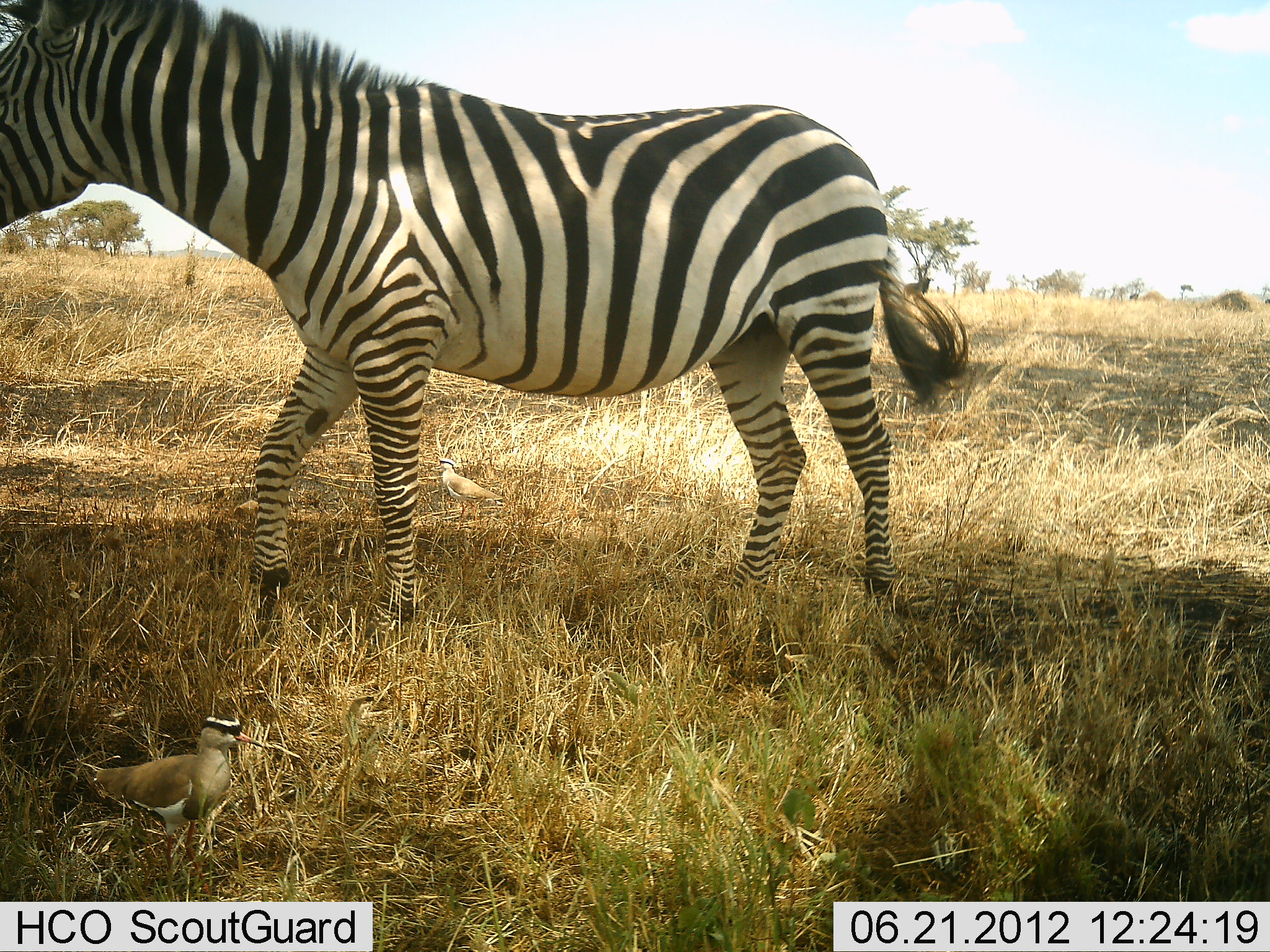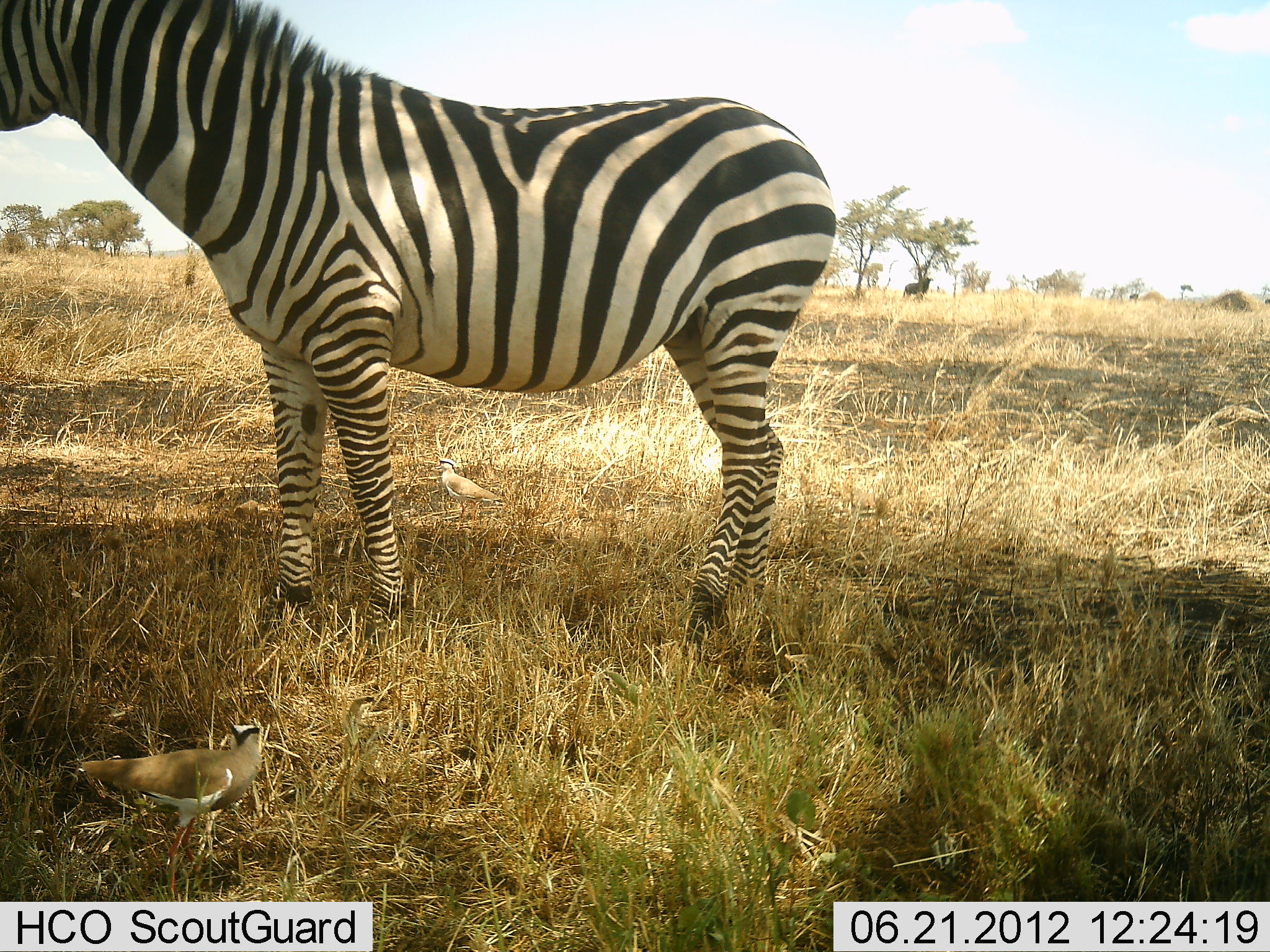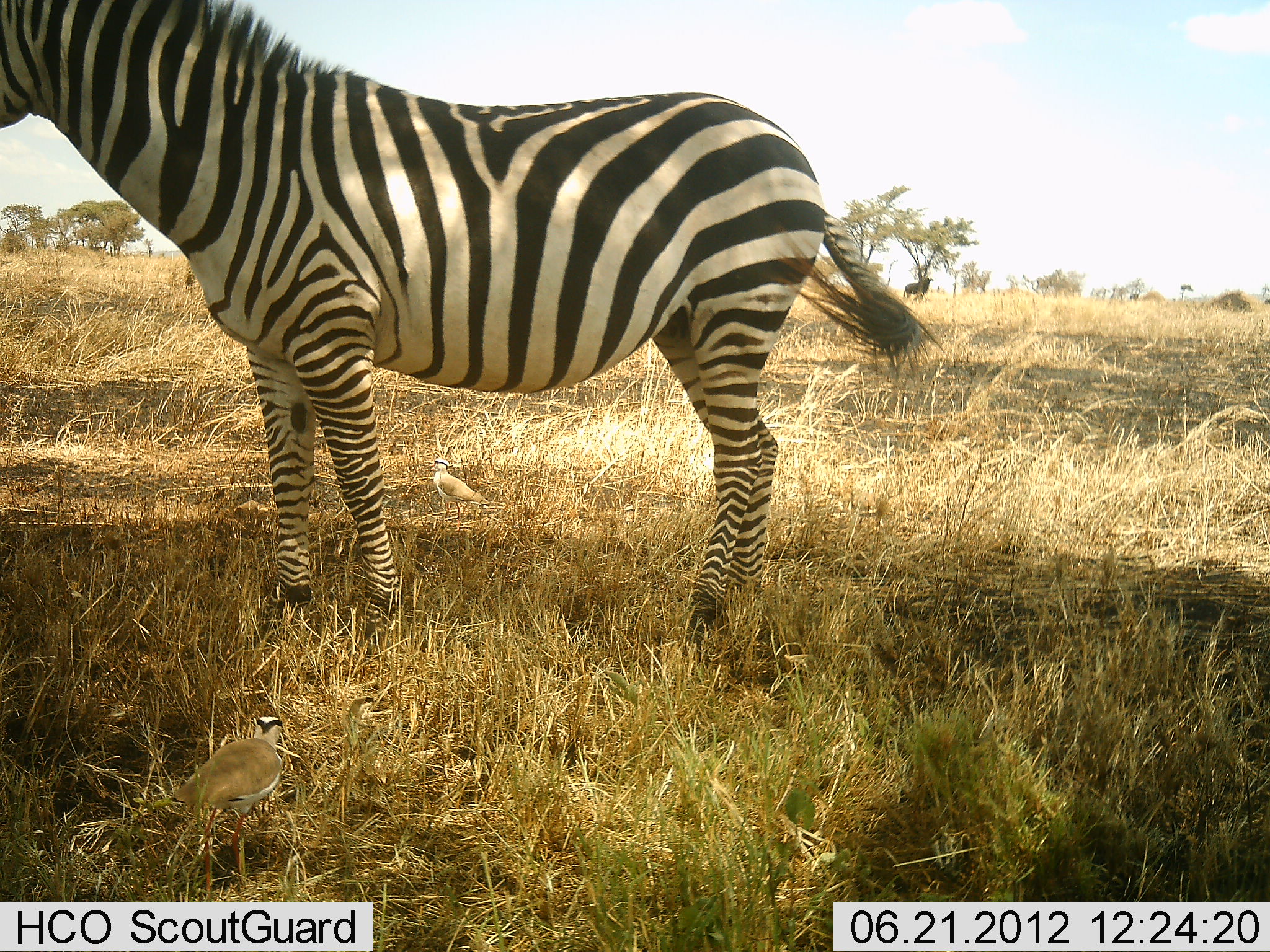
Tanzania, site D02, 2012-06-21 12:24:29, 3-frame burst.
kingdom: Animalia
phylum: Chordata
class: Aves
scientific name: Aves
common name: bird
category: otherbird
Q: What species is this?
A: Otherbird (bird) (Aves).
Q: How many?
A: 2.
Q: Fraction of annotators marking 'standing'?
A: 86%.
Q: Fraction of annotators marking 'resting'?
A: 0%.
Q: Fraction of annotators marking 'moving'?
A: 21%.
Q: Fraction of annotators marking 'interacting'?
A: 0%.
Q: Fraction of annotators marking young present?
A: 0%.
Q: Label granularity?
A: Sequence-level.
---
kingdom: Animalia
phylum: Chordata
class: Mammalia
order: Perissodactyla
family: Equidae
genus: Equus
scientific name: Equus quagga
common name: plains zebra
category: zebra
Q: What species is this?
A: Zebra (plains zebra) (Equus quagga).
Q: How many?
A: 1.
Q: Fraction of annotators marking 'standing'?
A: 94%.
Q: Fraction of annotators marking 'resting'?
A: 0%.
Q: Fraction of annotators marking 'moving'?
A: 12%.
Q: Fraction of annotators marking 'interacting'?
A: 0%.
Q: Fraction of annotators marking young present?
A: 0%.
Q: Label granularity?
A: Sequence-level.